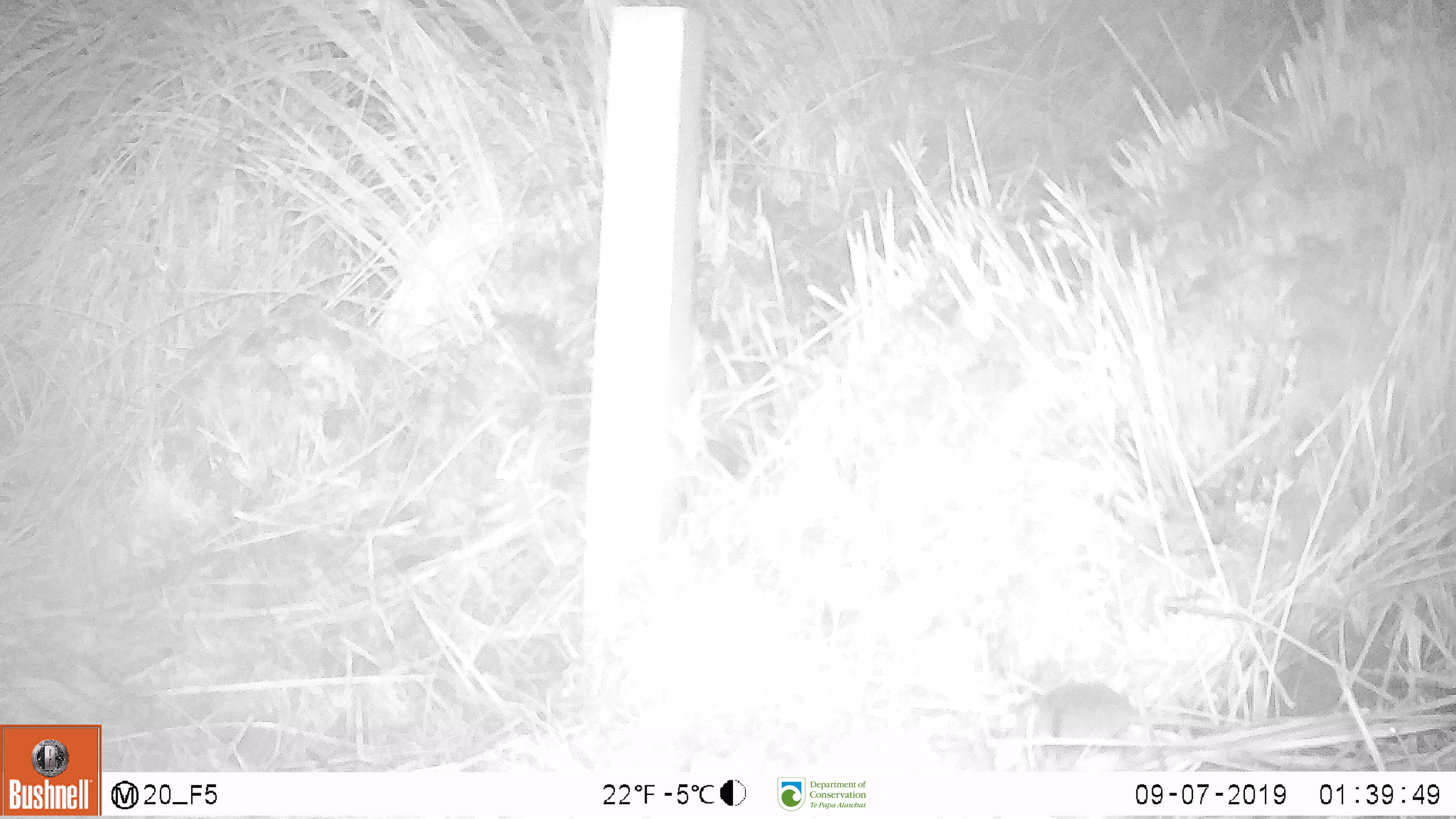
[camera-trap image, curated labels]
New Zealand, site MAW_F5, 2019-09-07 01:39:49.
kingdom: Animalia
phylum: Chordata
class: Mammalia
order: Rodentia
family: Muridae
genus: Mus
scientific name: Mus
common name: mouse